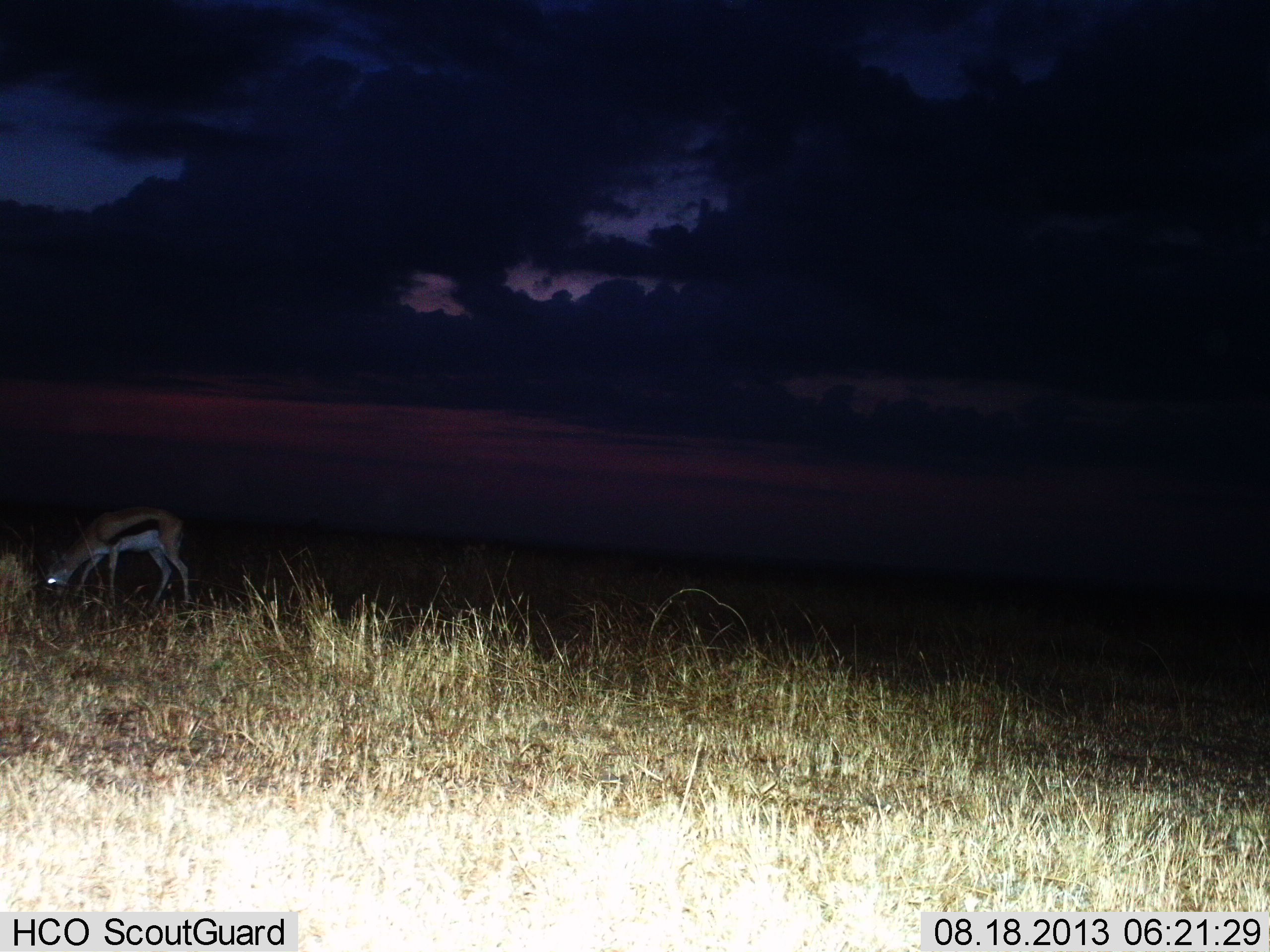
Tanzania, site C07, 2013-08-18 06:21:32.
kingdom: Animalia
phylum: Chordata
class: Mammalia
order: Artiodactyla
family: Bovidae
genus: Eudorcas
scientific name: Eudorcas thomsonii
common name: thomson's gazelle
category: gazellethomsons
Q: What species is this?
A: Gazellethomsons (thomson's gazelle) (Eudorcas thomsonii).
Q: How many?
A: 1.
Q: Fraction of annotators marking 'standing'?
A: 36%.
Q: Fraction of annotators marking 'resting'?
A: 4%.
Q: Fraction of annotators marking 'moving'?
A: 0%.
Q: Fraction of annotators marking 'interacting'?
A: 0%.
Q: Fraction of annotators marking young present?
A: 0%.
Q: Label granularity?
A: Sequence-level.